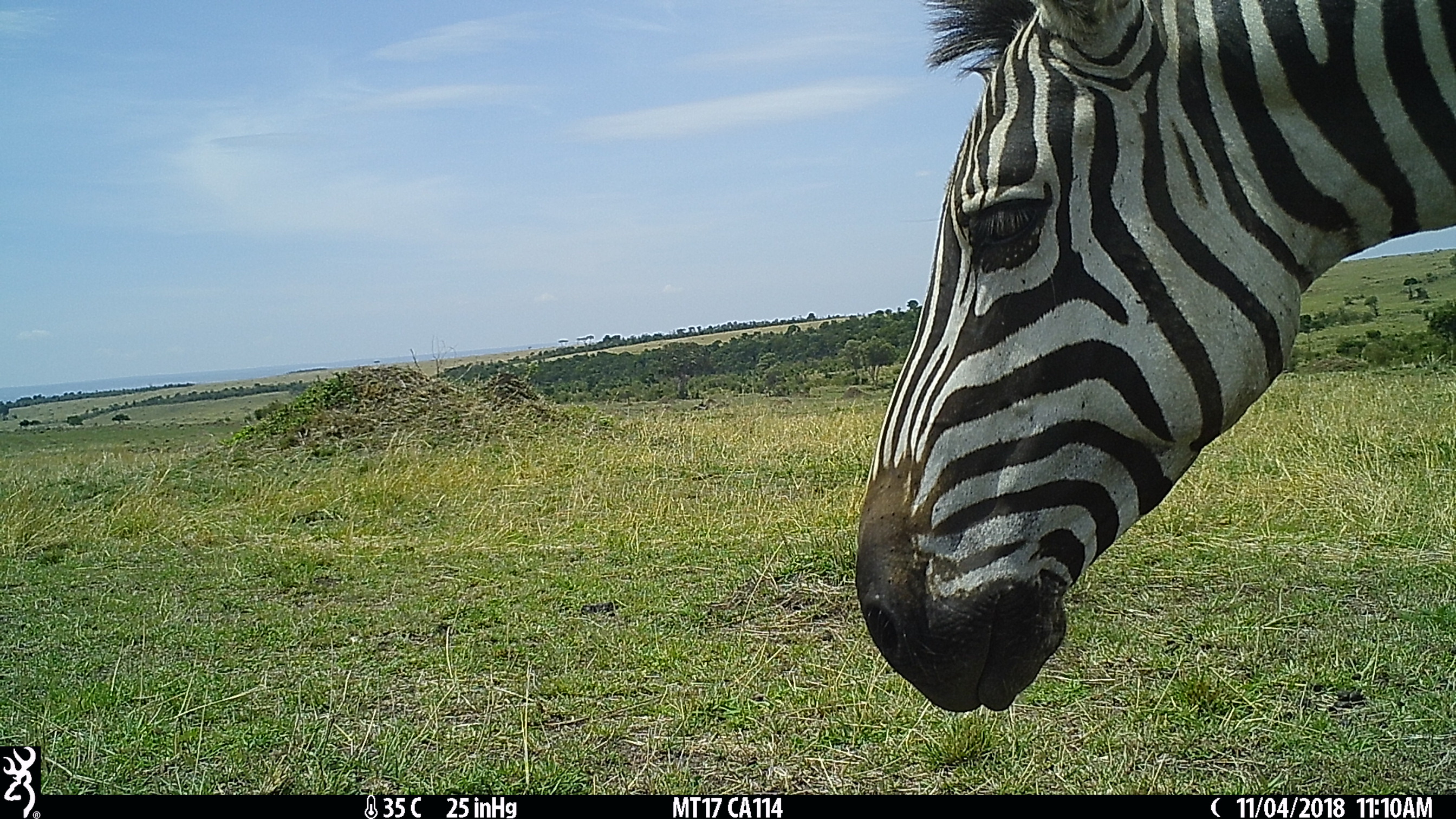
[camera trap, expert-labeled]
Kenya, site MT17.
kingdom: Animalia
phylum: Chordata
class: Mammalia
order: Perissodactyla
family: Equidae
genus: Equus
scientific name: Equus quagga burchellii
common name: burchell's zebra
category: zebra